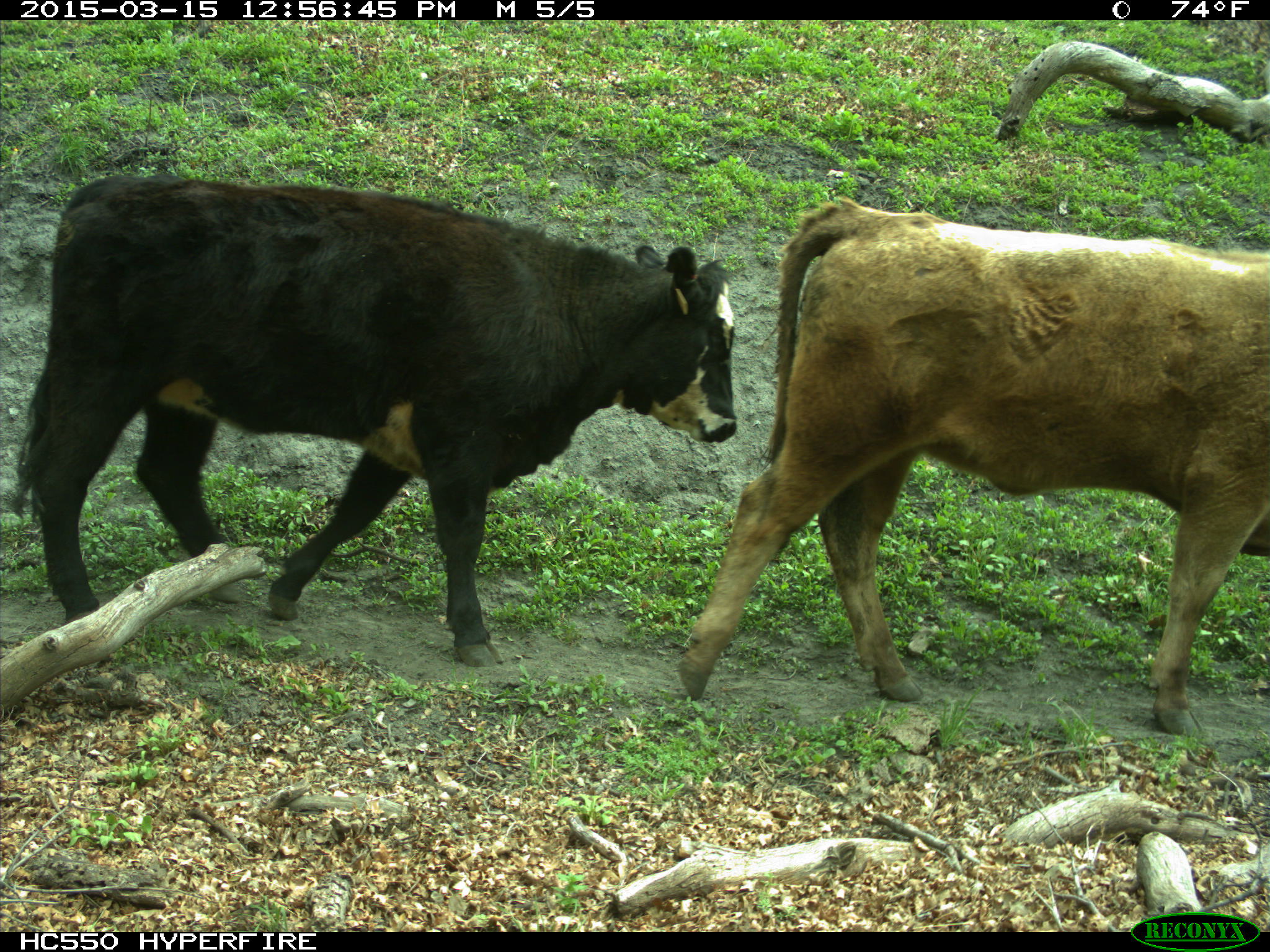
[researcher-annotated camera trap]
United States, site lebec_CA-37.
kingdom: Animalia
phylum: Chordata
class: Mammalia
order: Artiodactyla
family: Bovidae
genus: Bos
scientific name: Bos taurus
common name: domestic cow